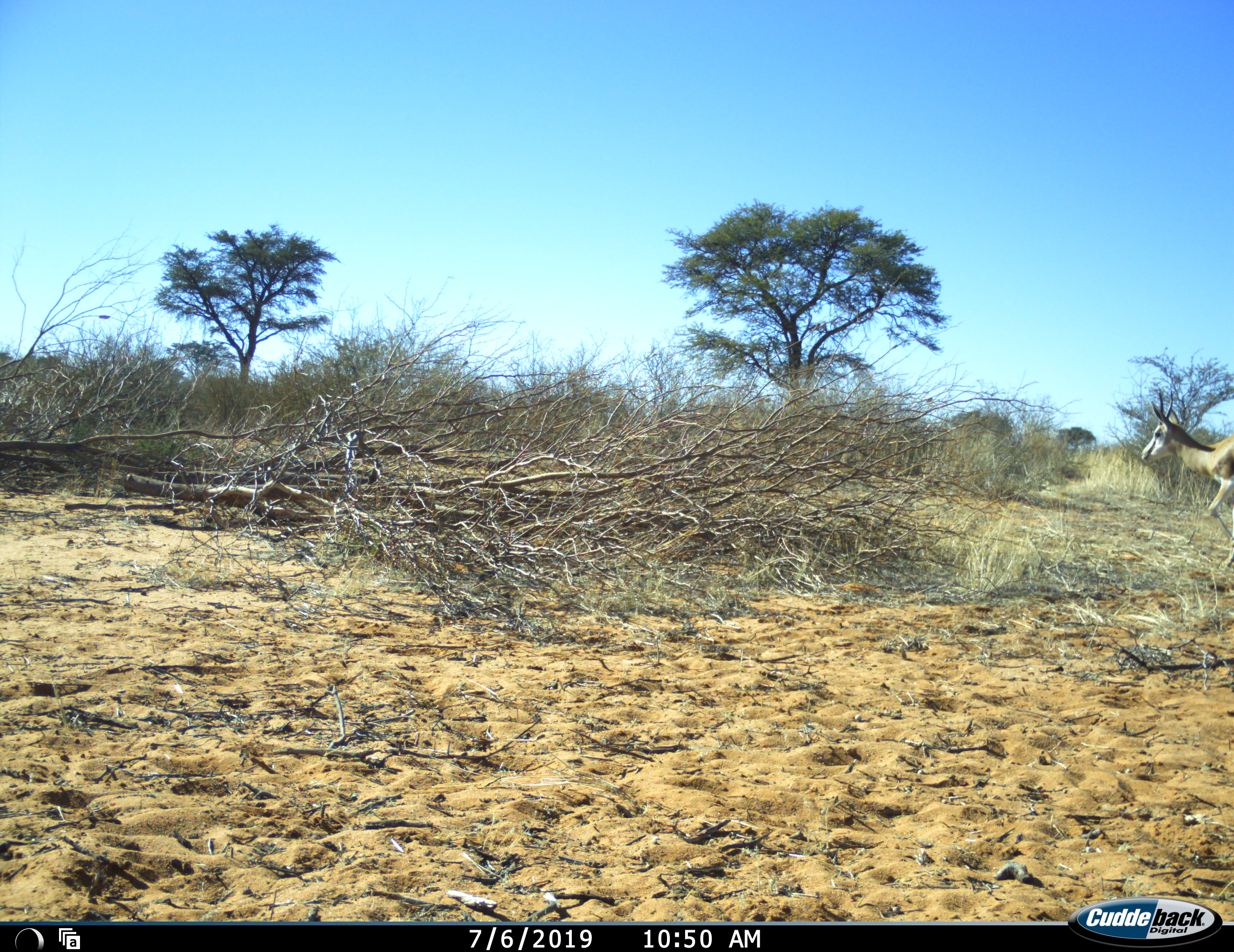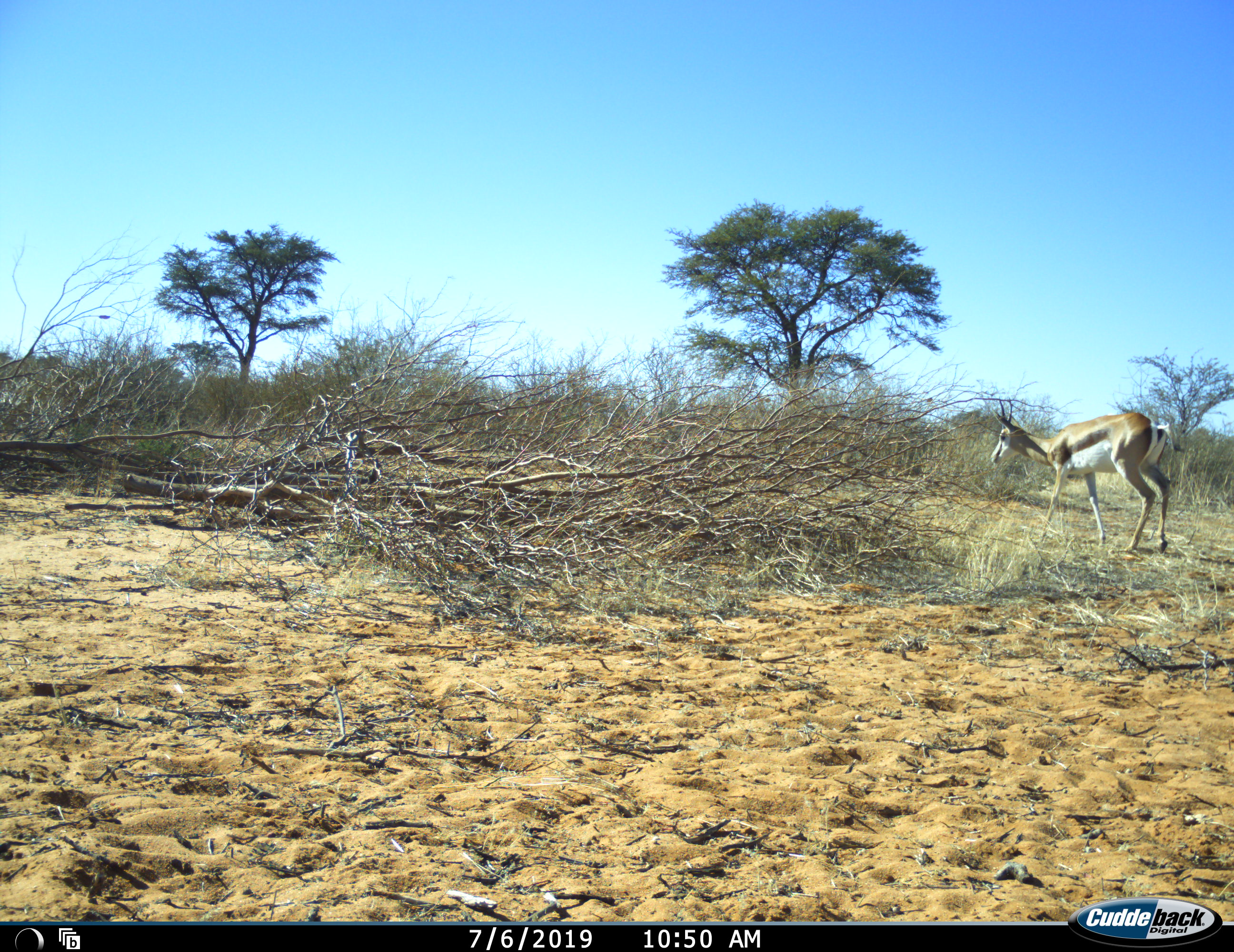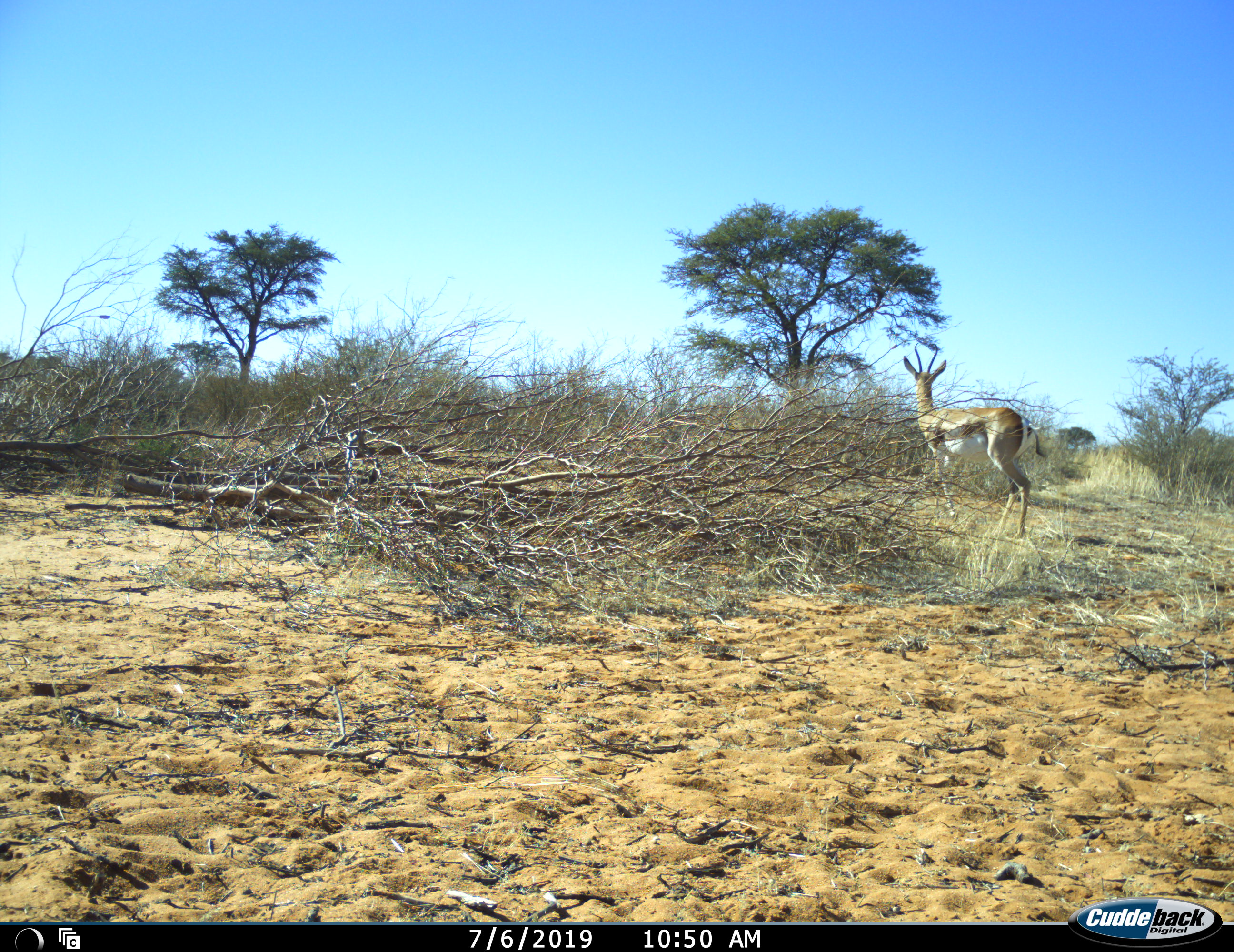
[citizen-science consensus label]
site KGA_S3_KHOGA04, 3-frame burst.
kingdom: Animalia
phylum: Chordata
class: Mammalia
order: Artiodactyla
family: Bovidae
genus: Antidorcas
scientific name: Antidorcas marsupialis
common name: springbok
Springbok (Antidorcas marsupialis), count 1. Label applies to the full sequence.